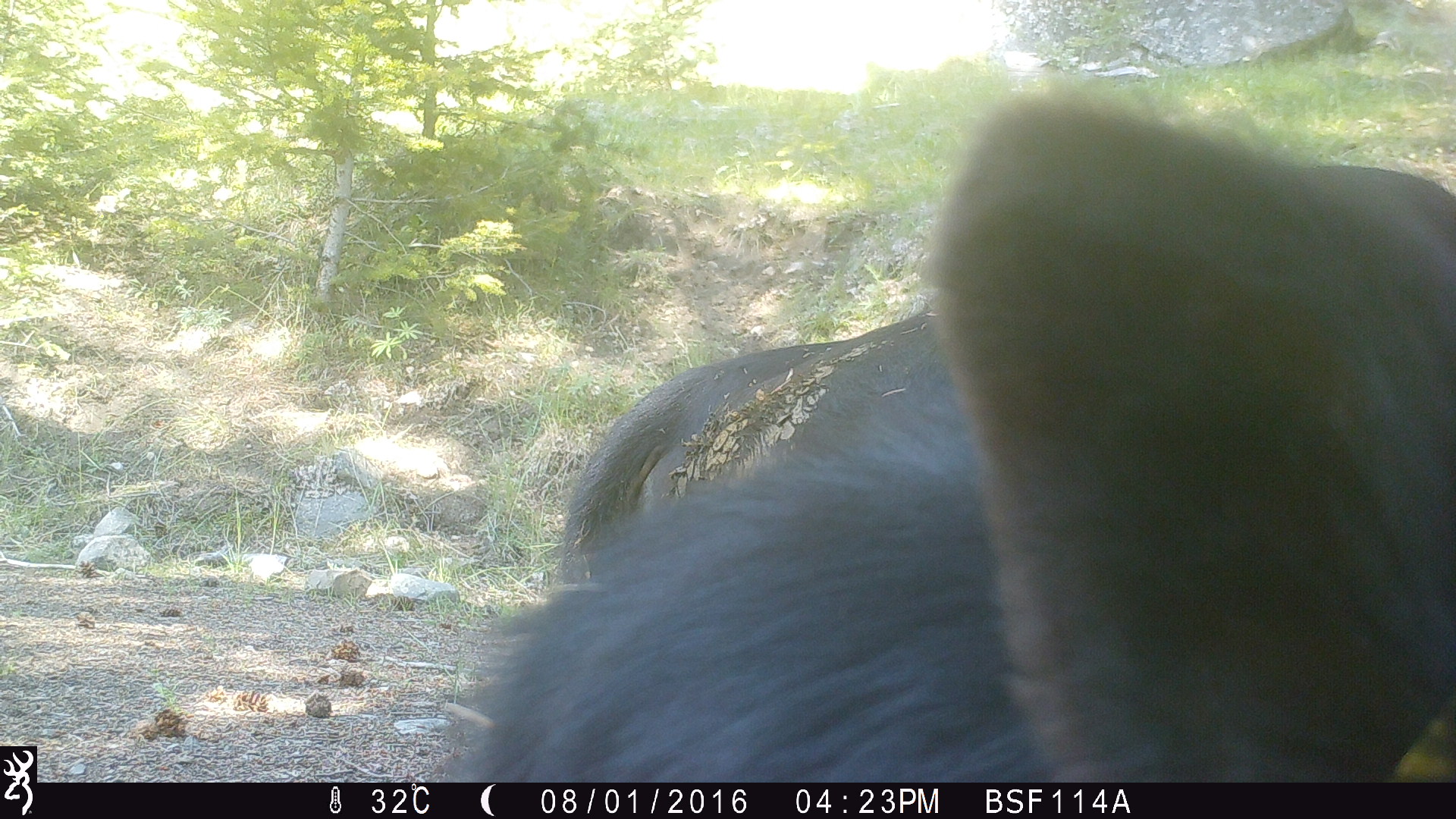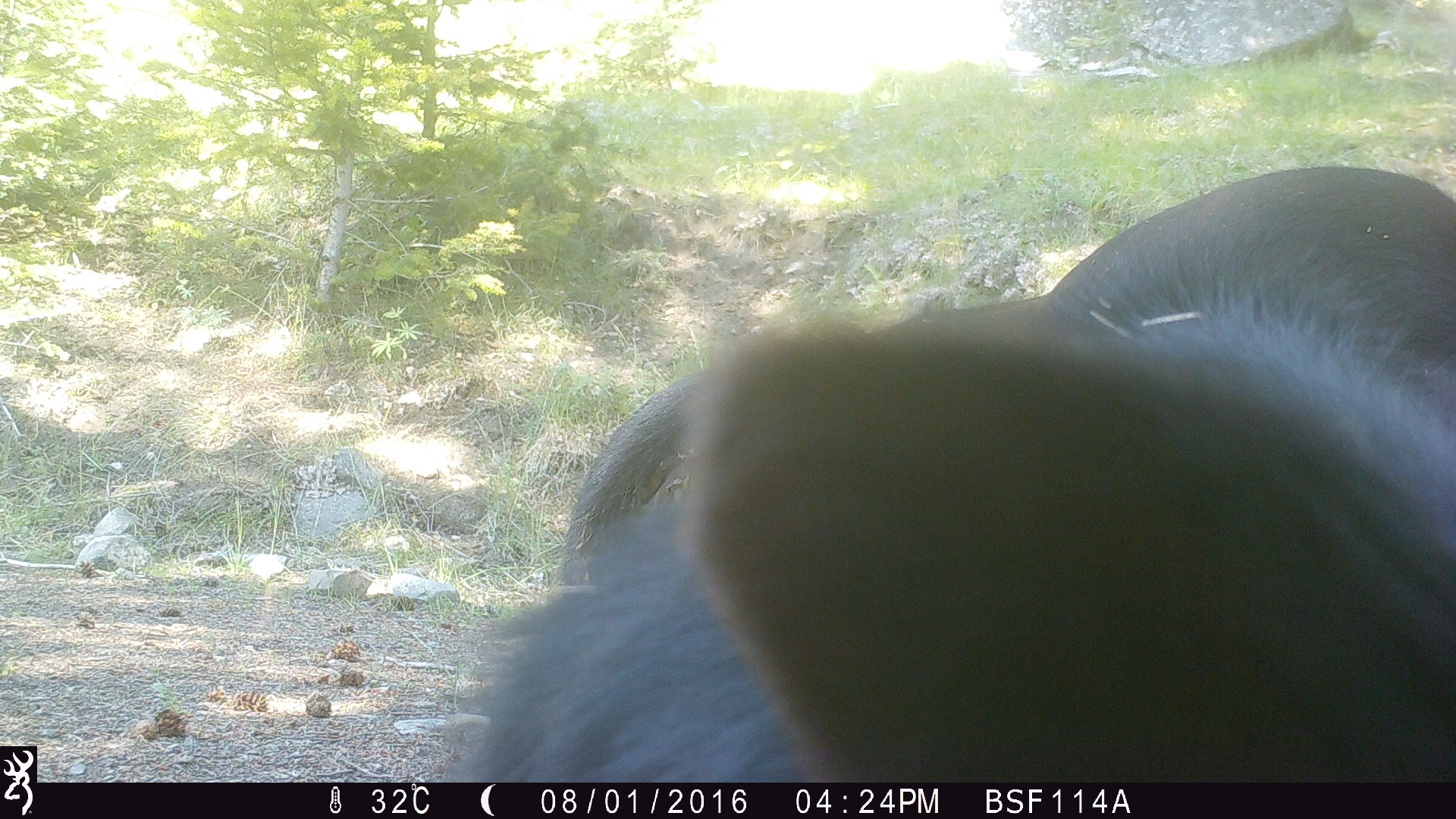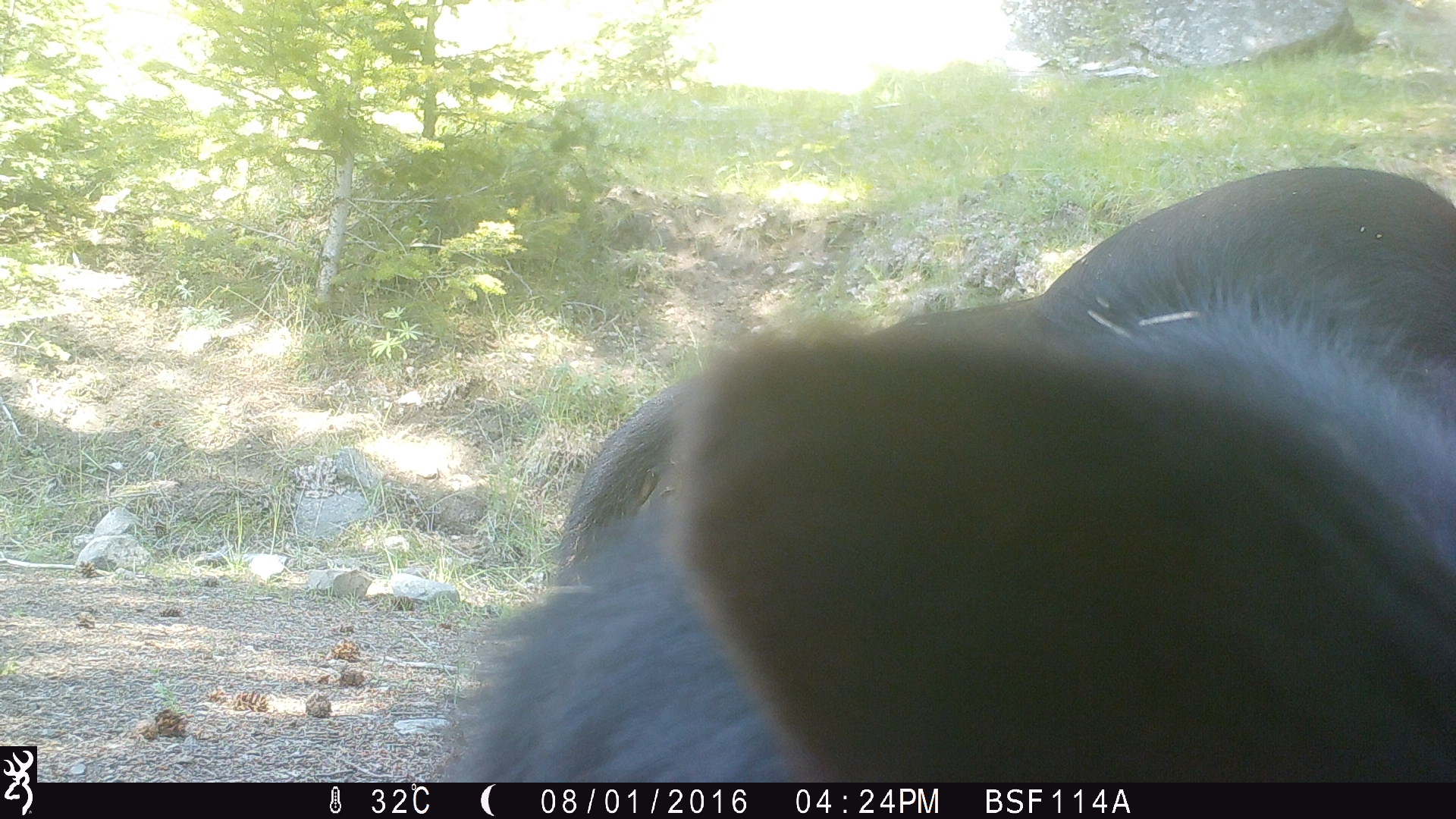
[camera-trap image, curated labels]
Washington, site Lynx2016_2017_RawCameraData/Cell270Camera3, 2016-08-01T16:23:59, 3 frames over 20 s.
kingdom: Animalia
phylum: Chordata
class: Mammalia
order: Artiodactyla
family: Bovidae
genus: Bos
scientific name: Bos taurus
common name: domestic cattle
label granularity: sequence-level